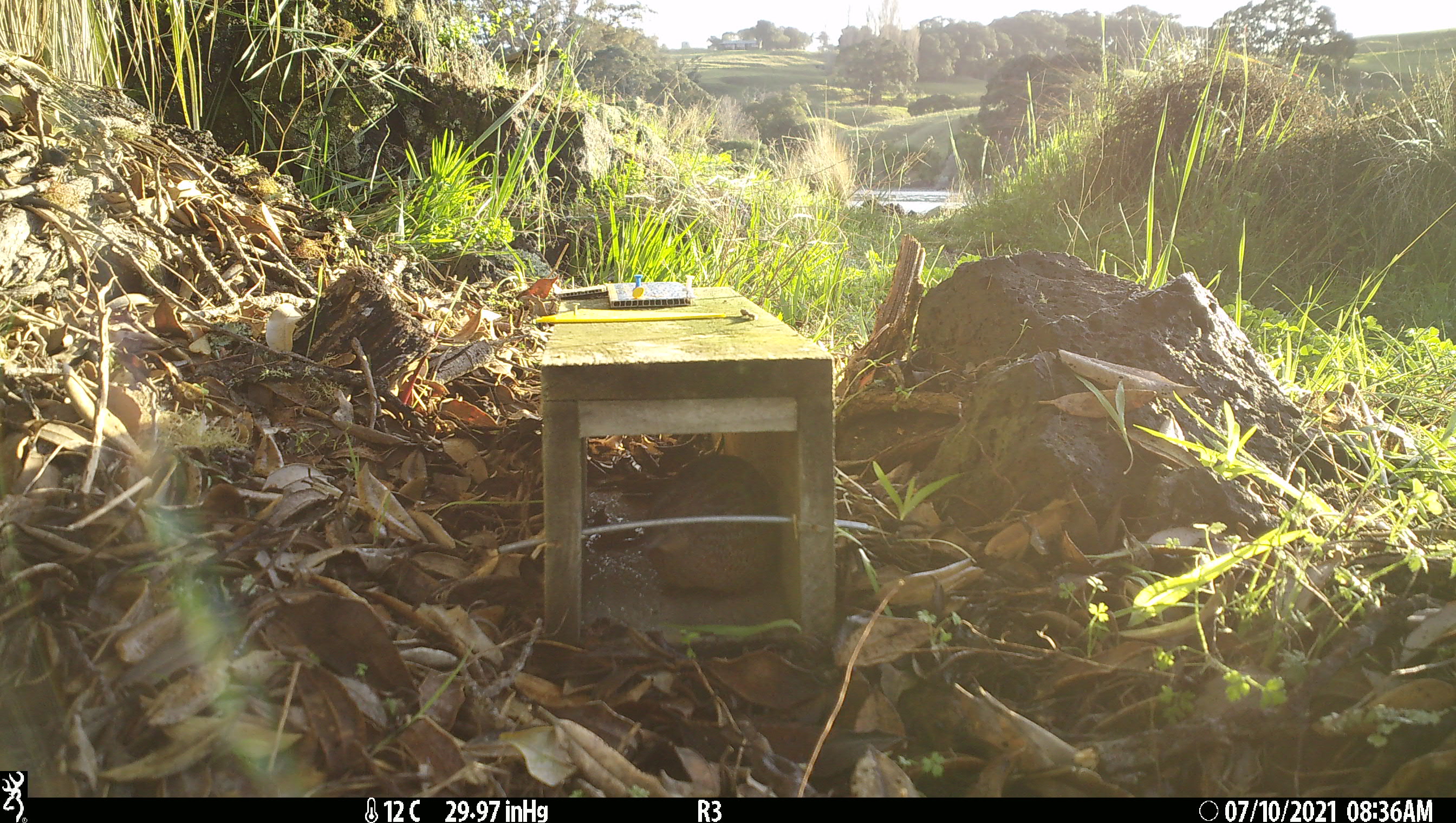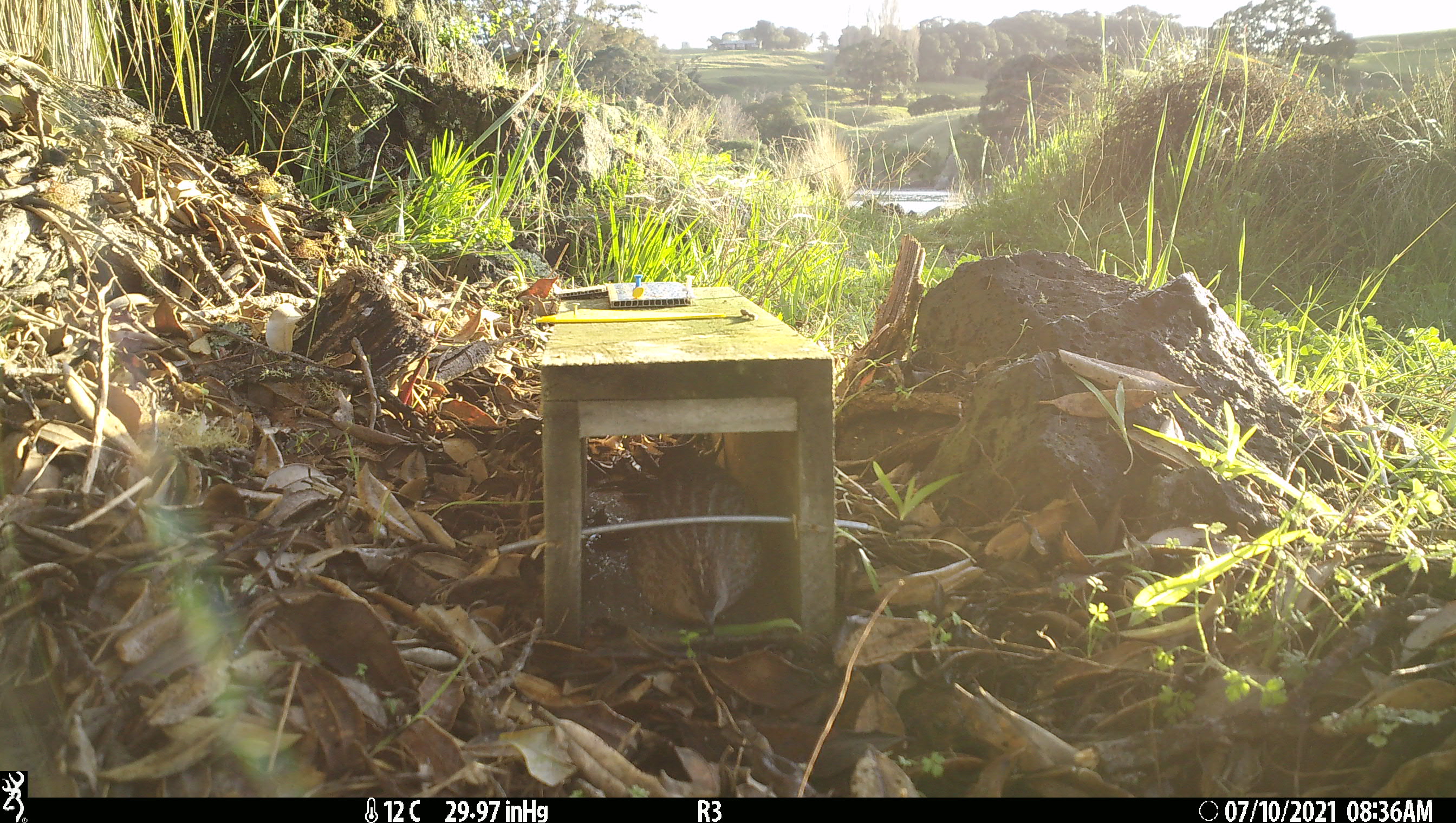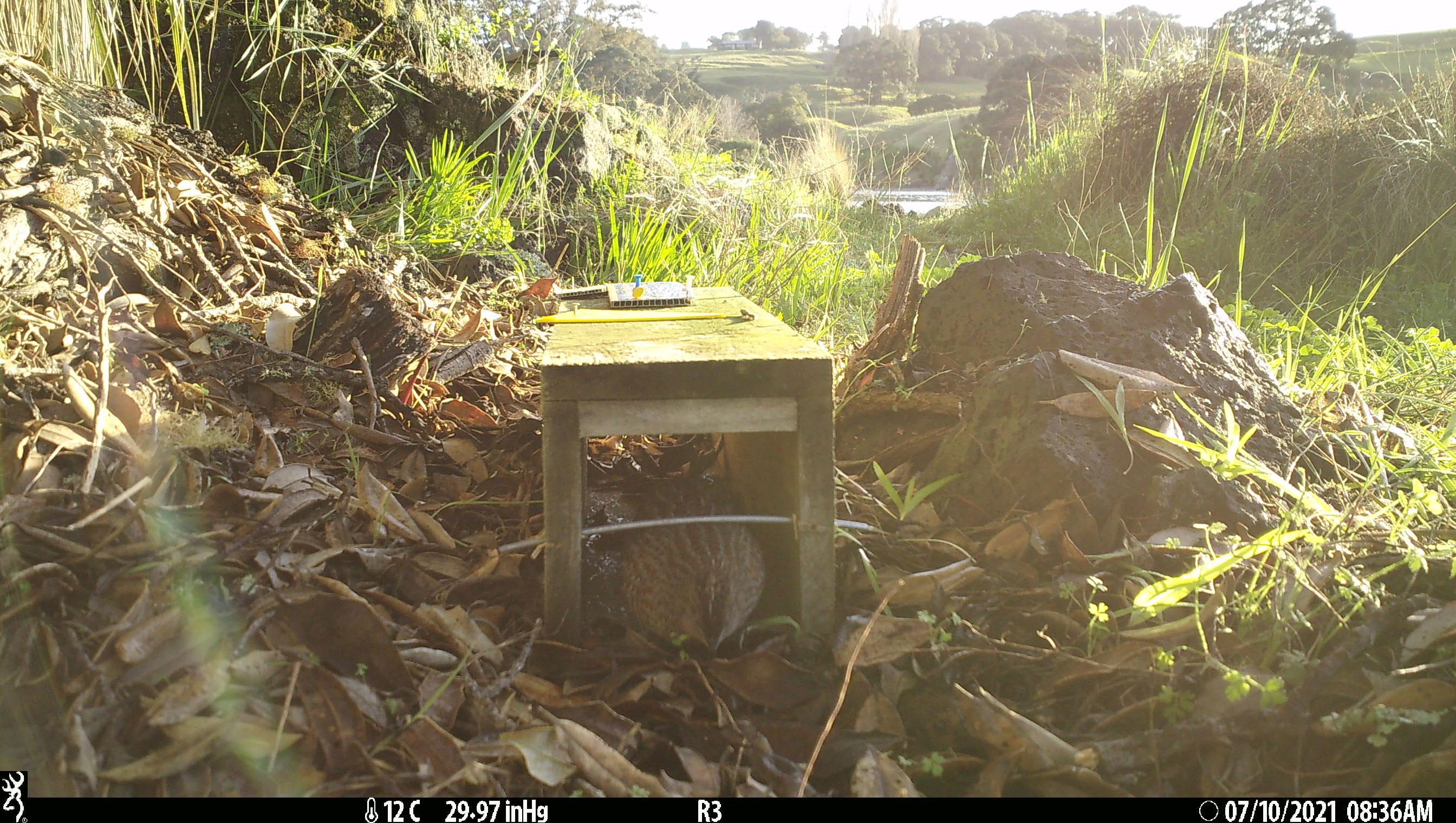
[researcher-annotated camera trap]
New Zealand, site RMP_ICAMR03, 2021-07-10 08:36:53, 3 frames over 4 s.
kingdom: Animalia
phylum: Chordata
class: Aves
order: Galliformes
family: Phasianidae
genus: Synoicus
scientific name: Synoicus ypsilophorus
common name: brown quail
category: quail brown